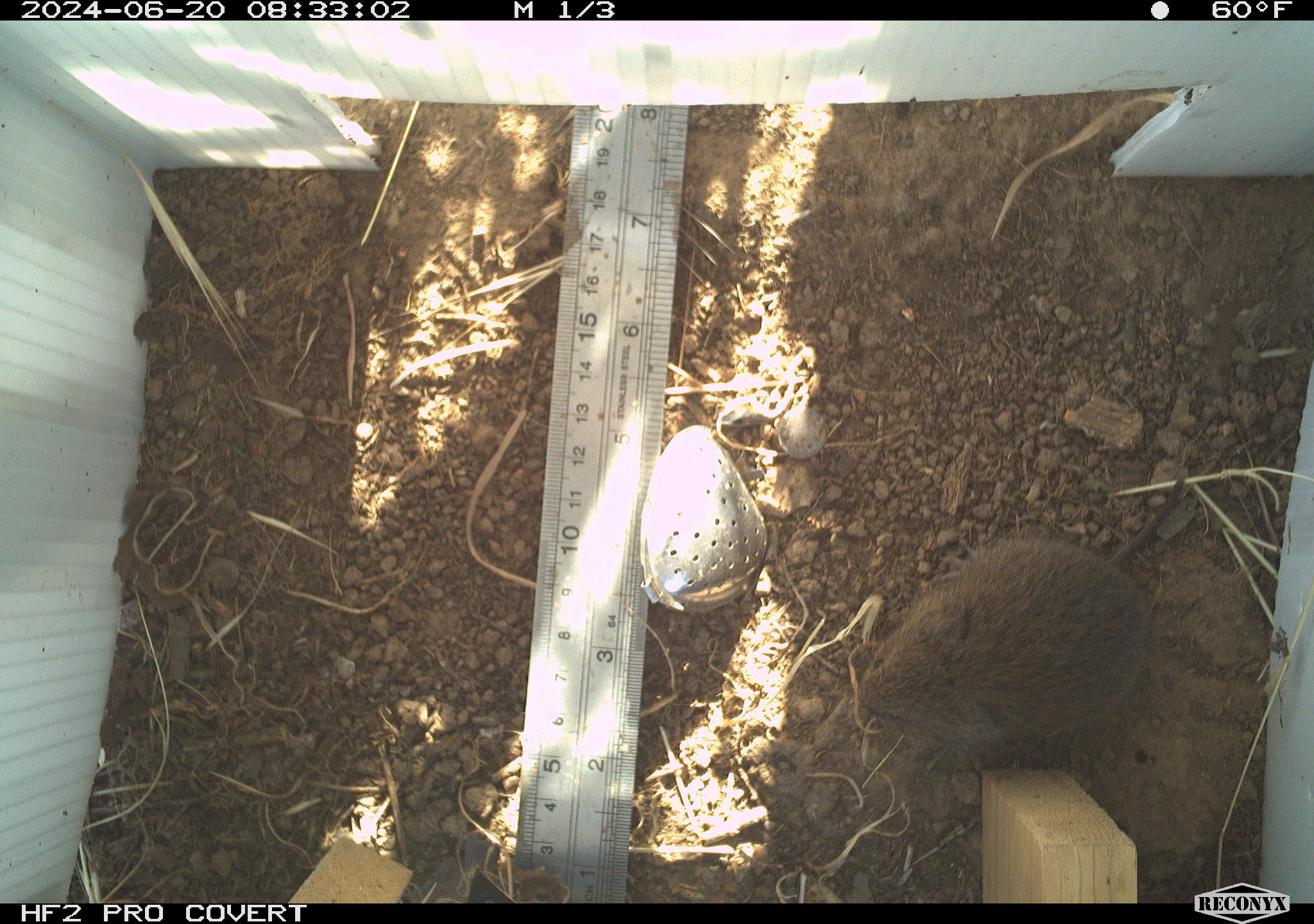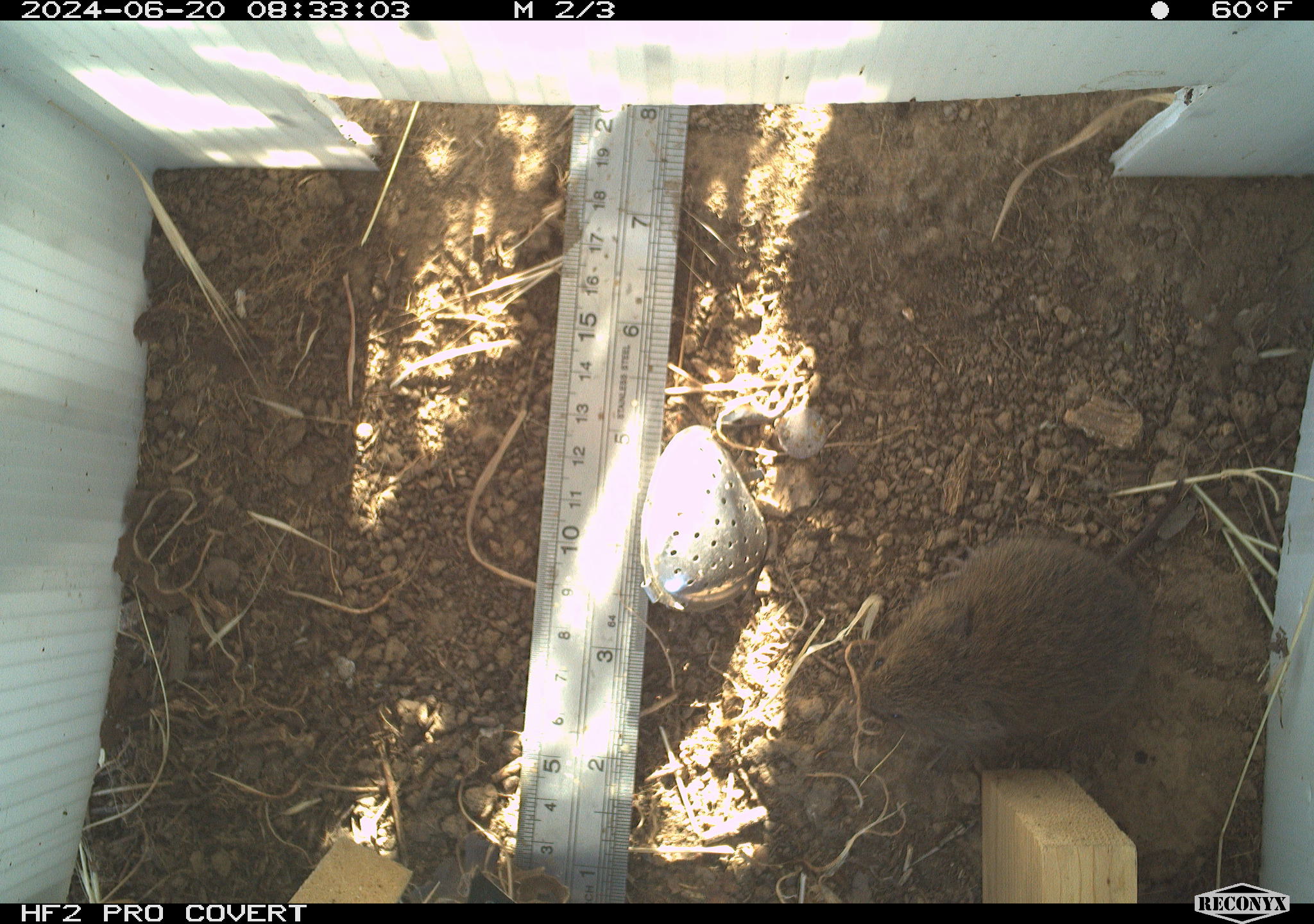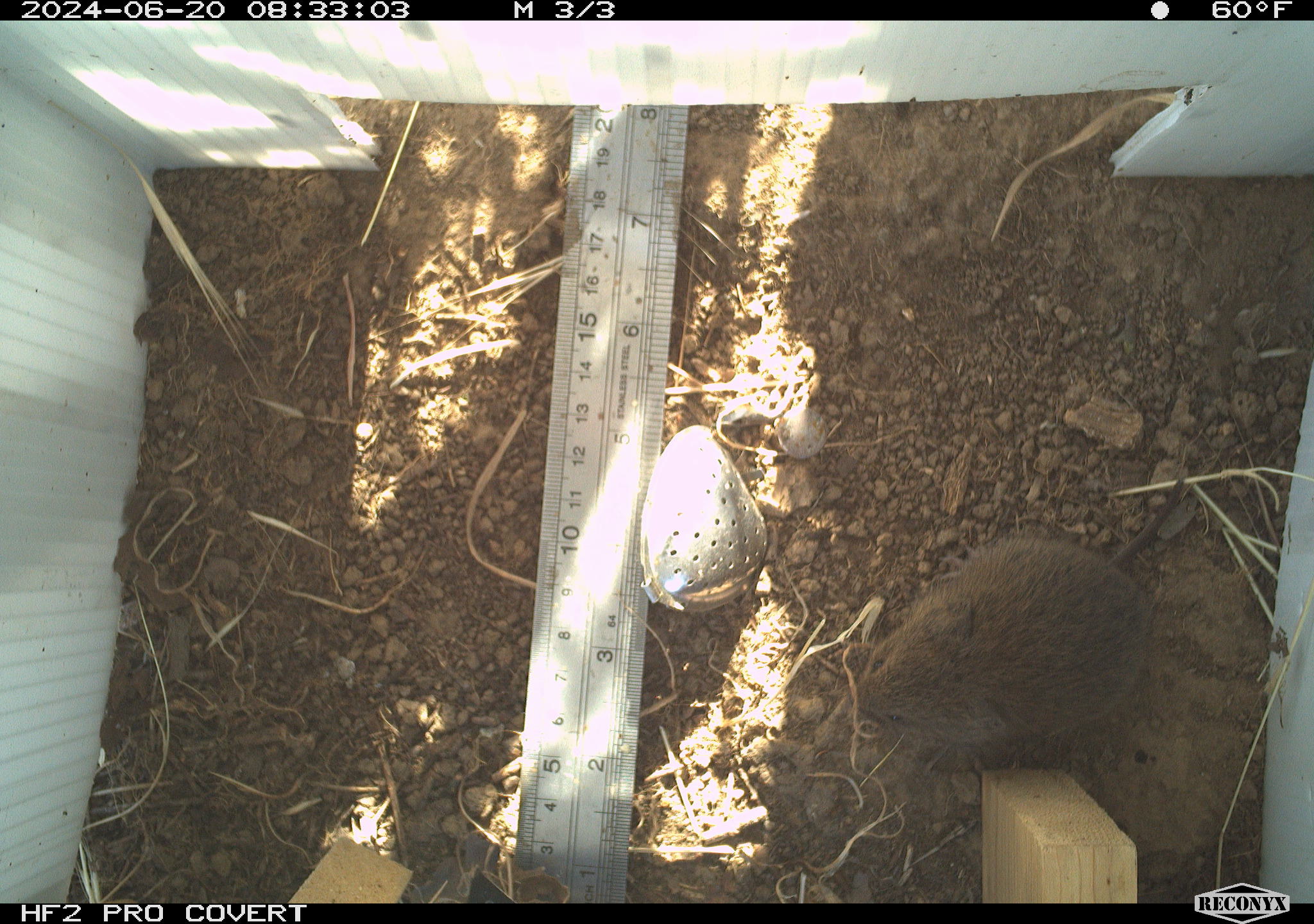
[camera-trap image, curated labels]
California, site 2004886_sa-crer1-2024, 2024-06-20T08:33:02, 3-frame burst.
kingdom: Animalia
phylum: Chordata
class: Mammalia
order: Rodentia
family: Cricetidae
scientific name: Arvicolinae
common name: voles, lemmings, and muskrats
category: arvicolinae subfamily